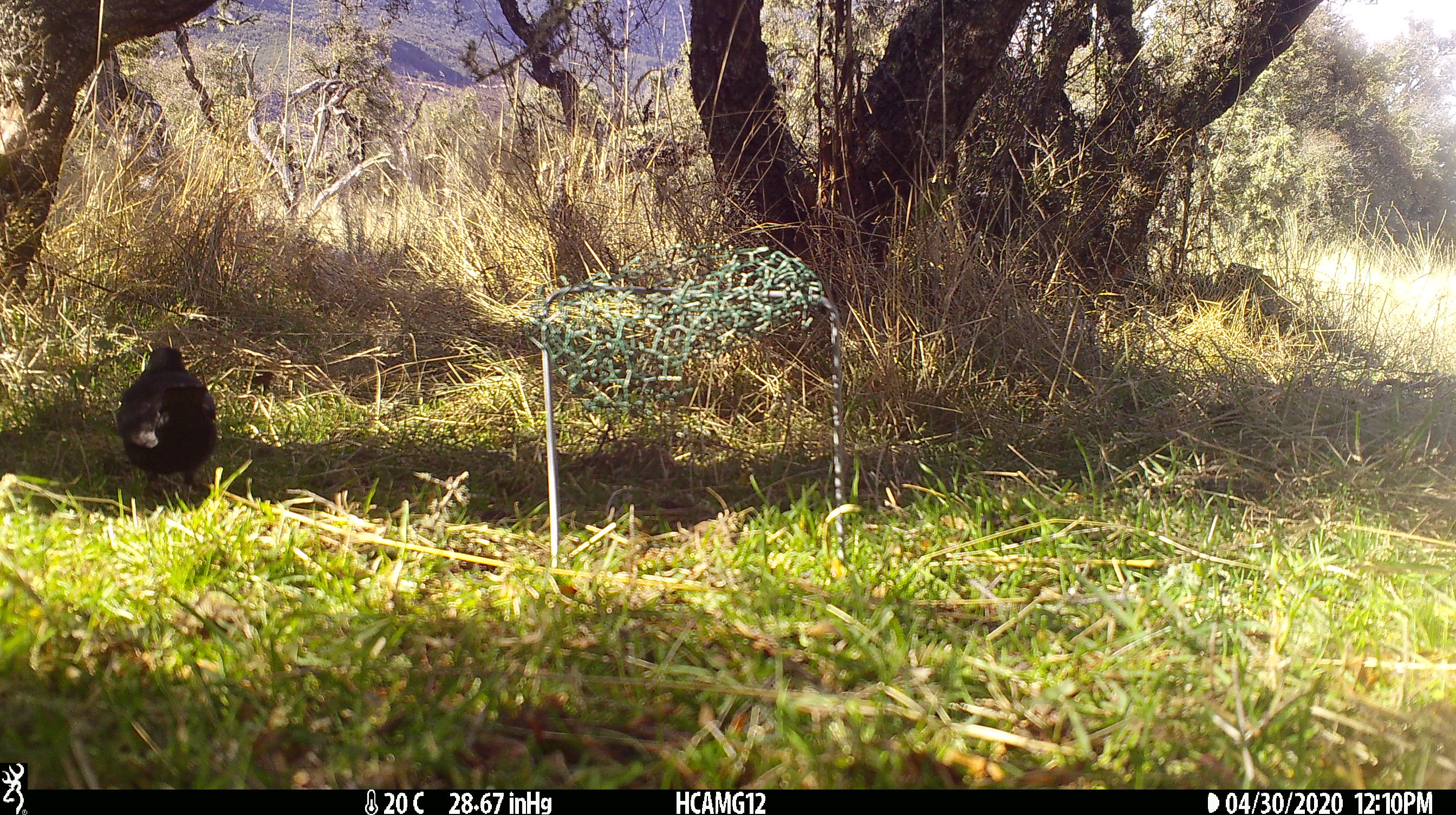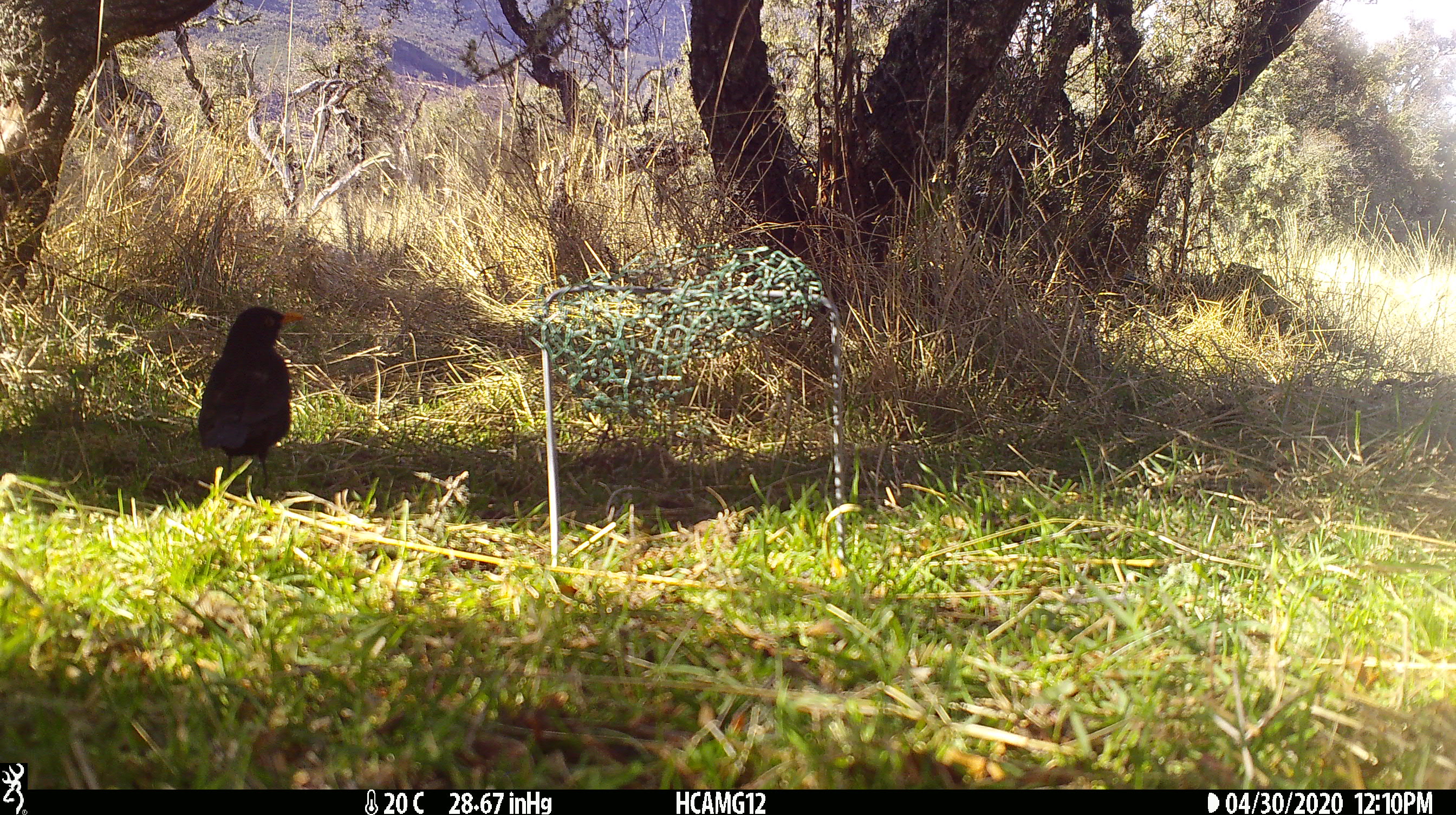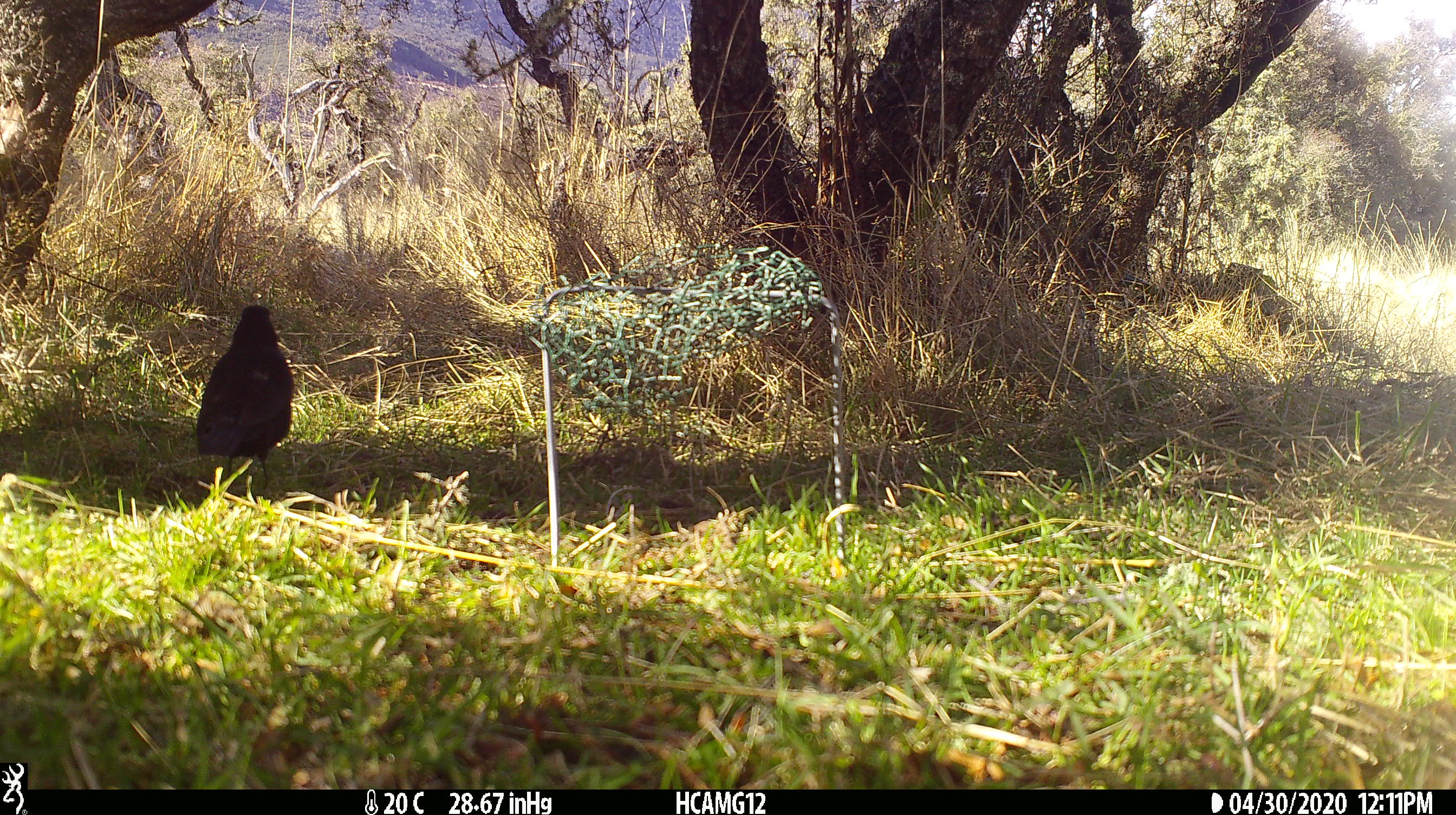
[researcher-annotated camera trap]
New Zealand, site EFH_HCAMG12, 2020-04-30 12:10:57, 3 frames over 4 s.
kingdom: Animalia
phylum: Chordata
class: Aves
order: Passeriformes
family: Turdidae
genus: Turdus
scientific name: Turdus merula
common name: eurasian blackbird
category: blackbird